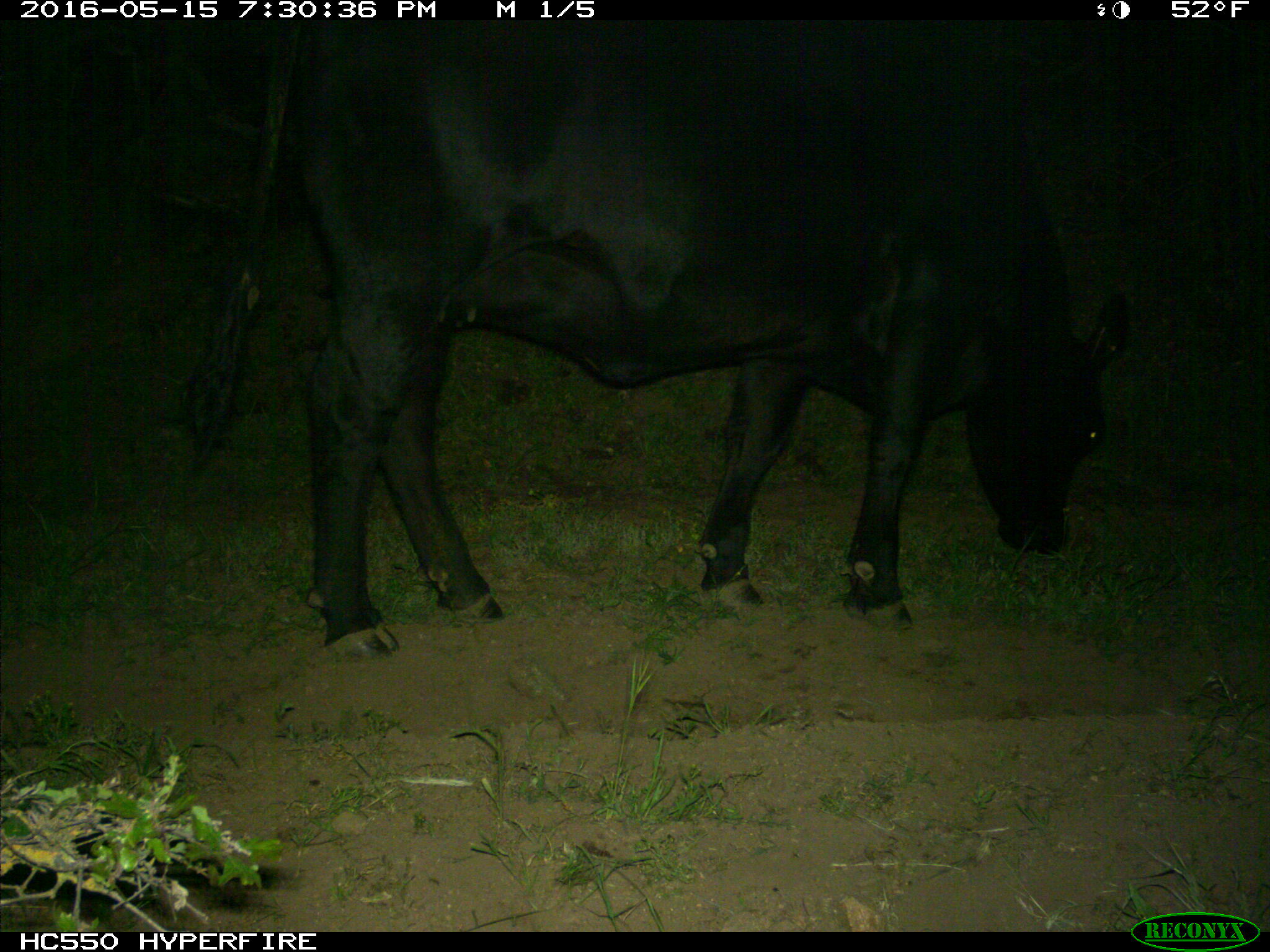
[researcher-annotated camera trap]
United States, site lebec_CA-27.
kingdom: Animalia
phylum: Chordata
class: Mammalia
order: Artiodactyla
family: Bovidae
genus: Bos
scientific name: Bos taurus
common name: domestic cow